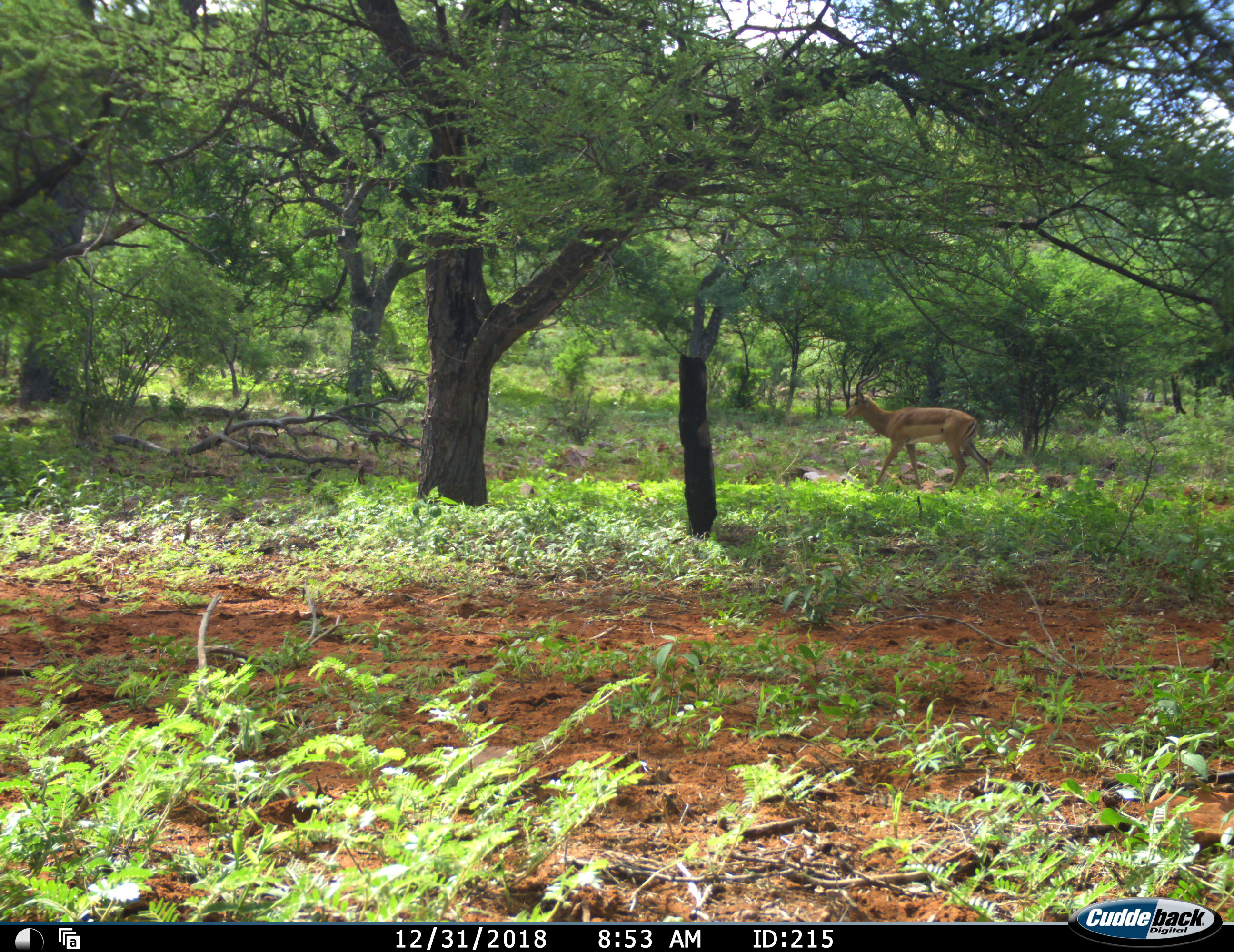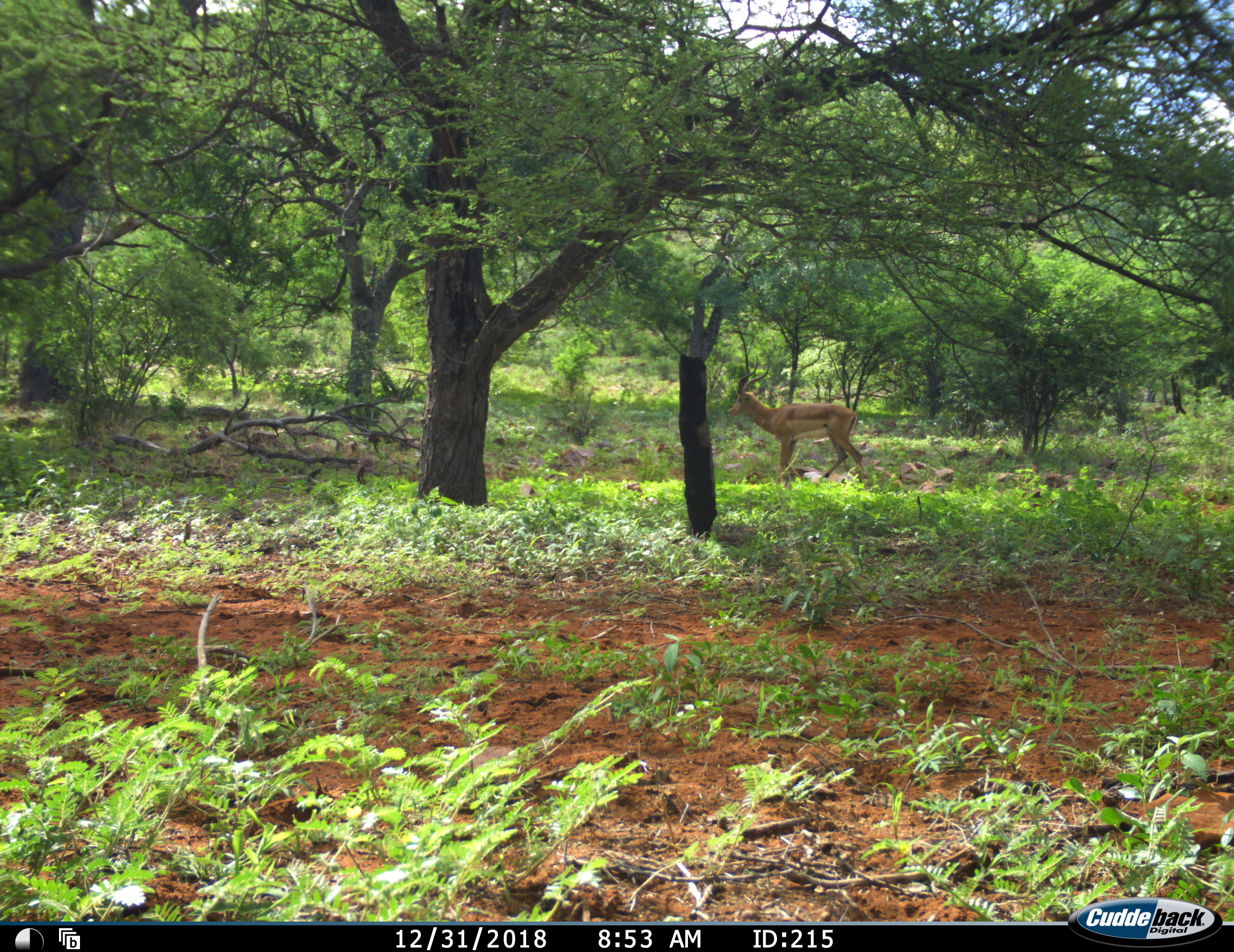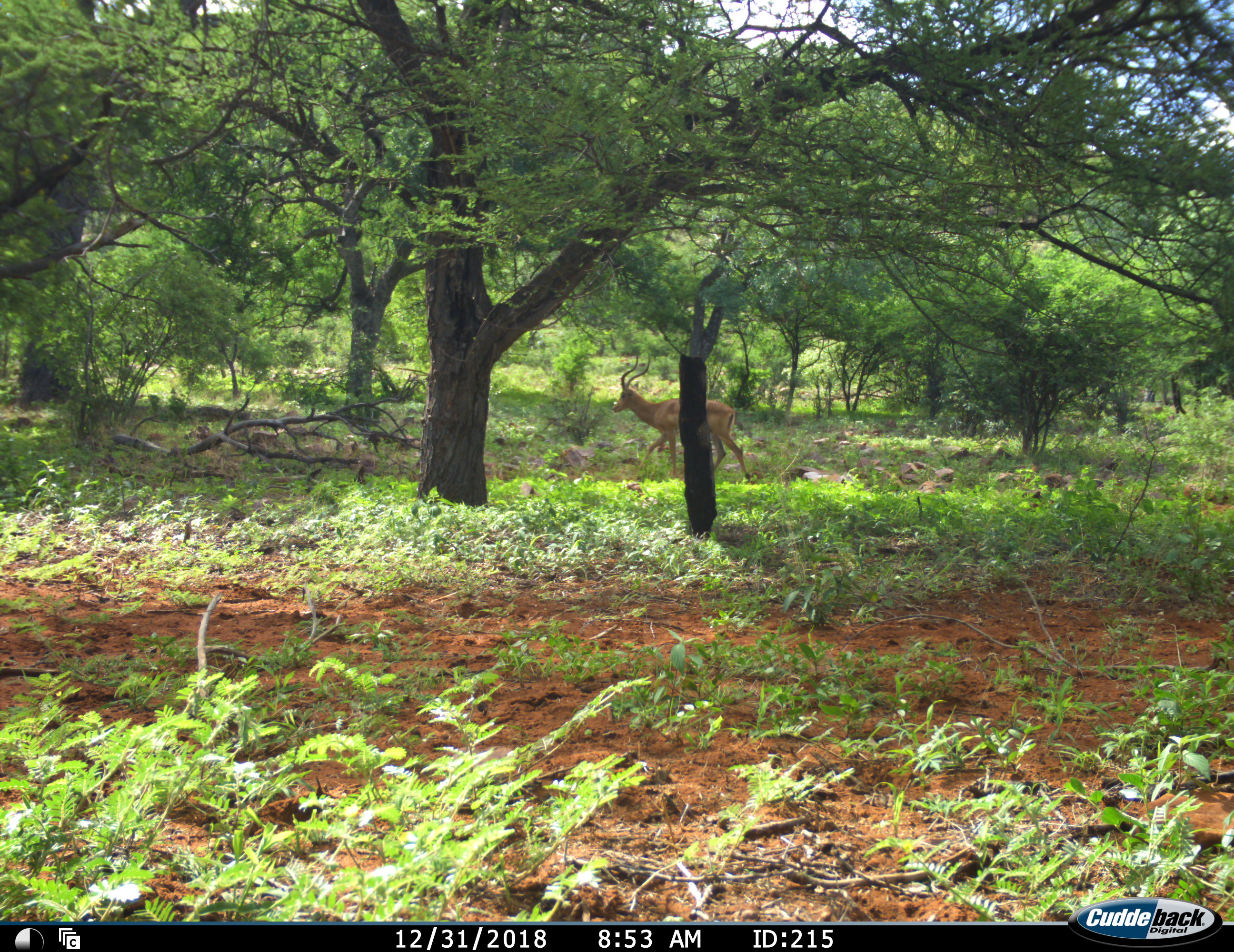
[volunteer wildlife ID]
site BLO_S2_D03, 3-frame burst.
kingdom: Animalia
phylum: Chordata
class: Mammalia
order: Artiodactyla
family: Bovidae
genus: Aepyceros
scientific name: Aepyceros melampus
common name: impala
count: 1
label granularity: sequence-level